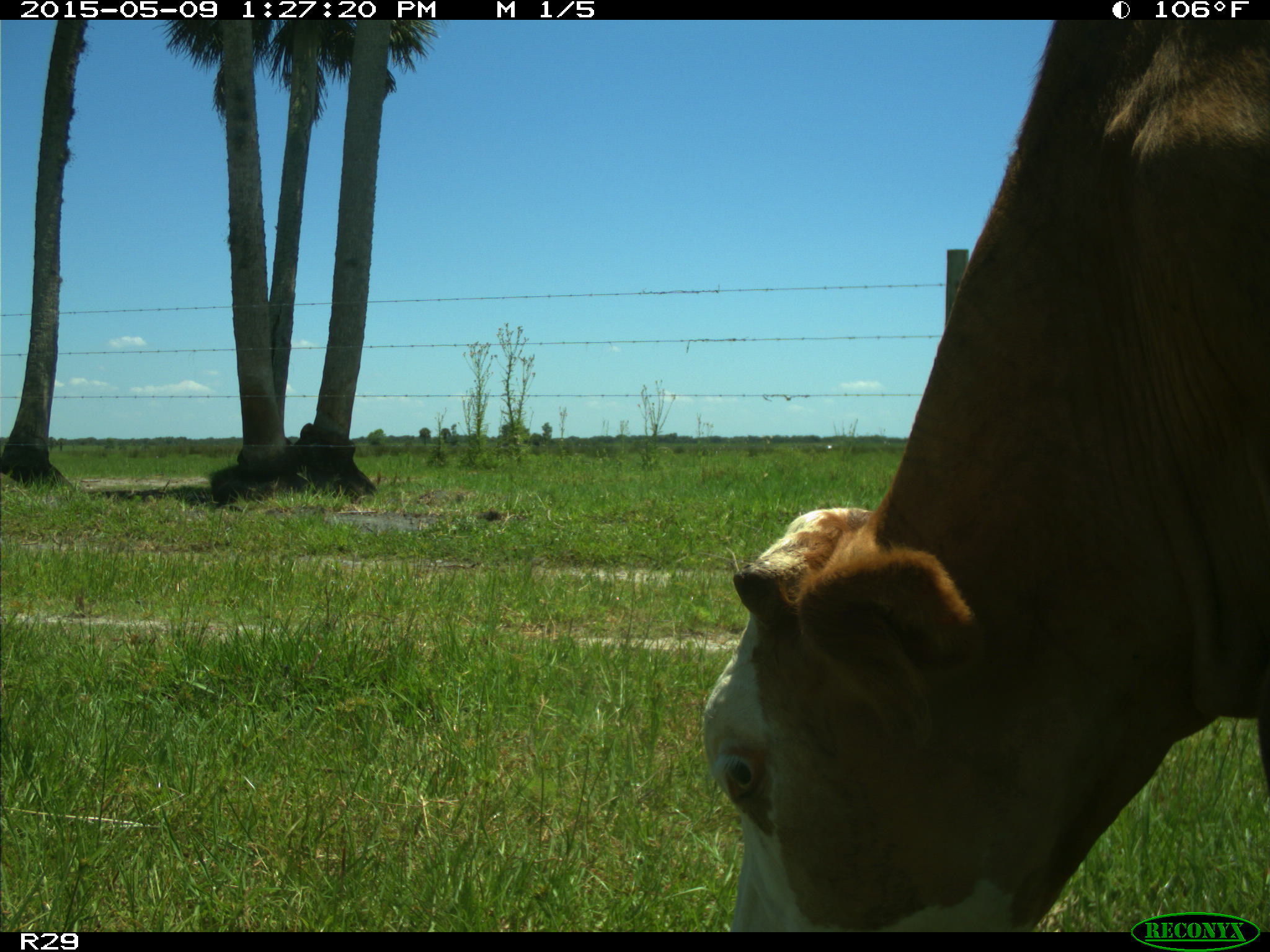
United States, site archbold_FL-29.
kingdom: Animalia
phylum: Chordata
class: Mammalia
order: Artiodactyla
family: Bovidae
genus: Bos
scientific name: Bos taurus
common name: domestic cow